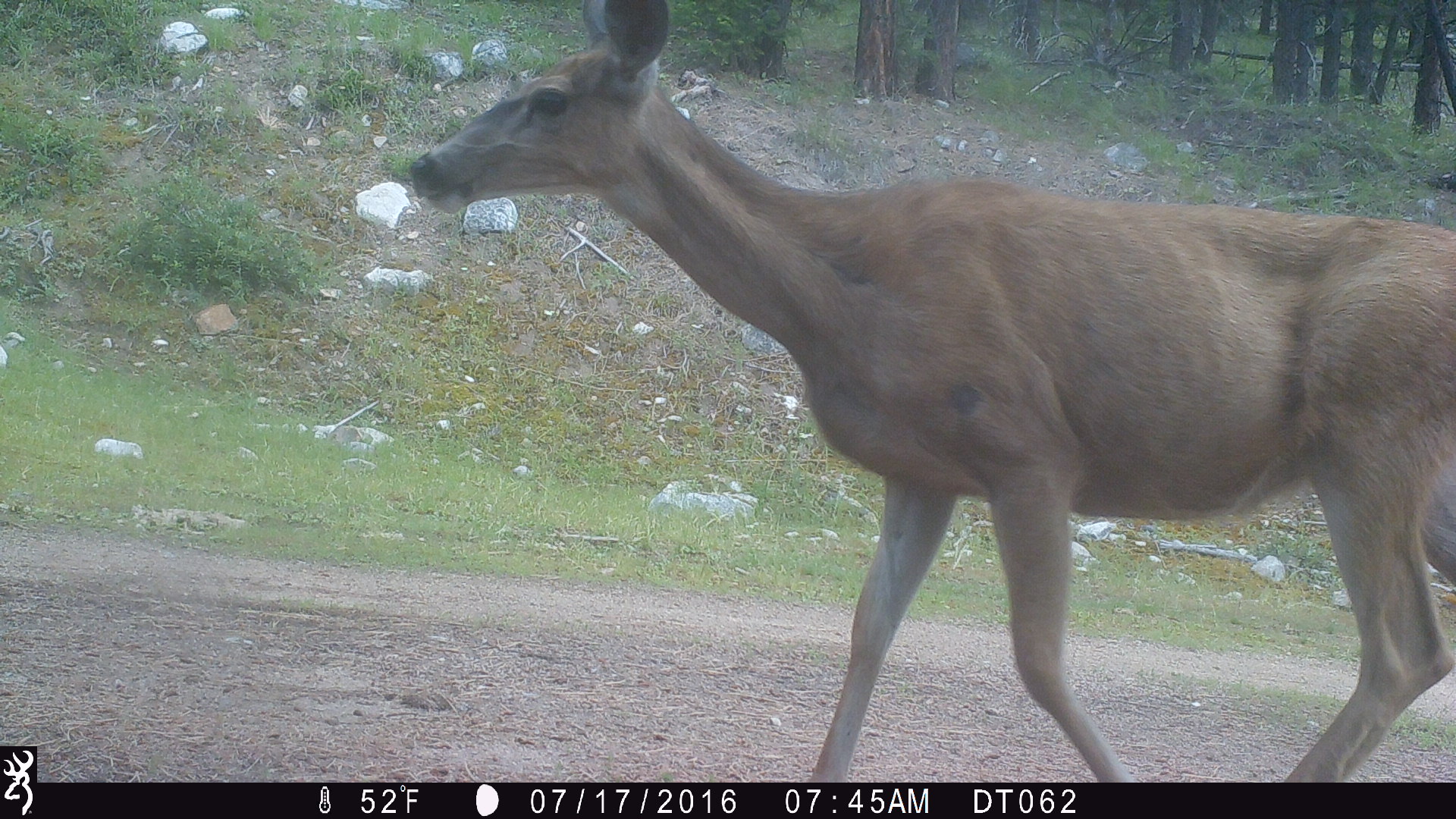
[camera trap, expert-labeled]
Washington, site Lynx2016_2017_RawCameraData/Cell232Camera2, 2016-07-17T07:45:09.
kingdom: Animalia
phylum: Chordata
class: Mammalia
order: Artiodactyla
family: Cervidae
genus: Odocoileus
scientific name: Odocoileus hemionus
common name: mule deer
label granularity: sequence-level